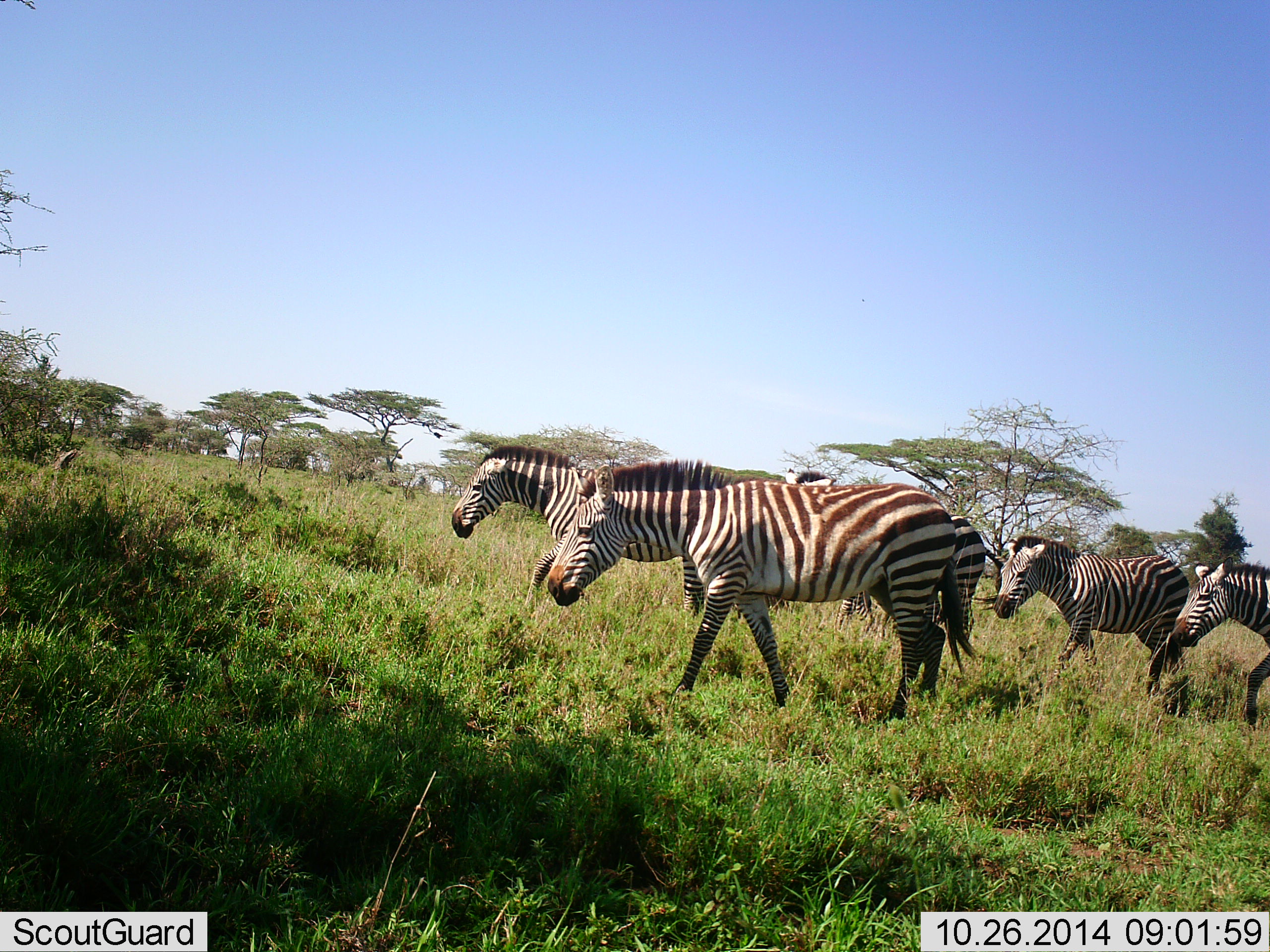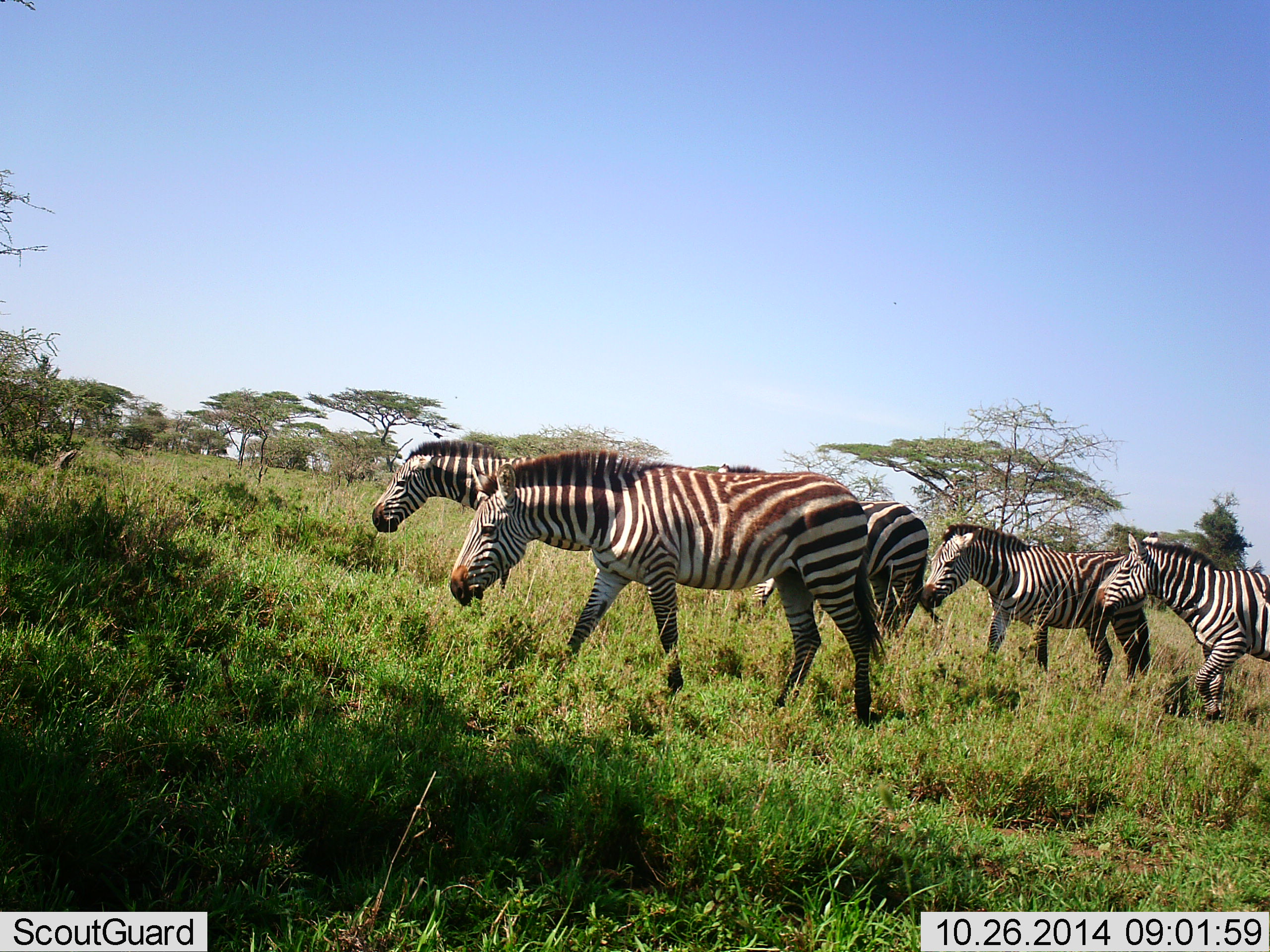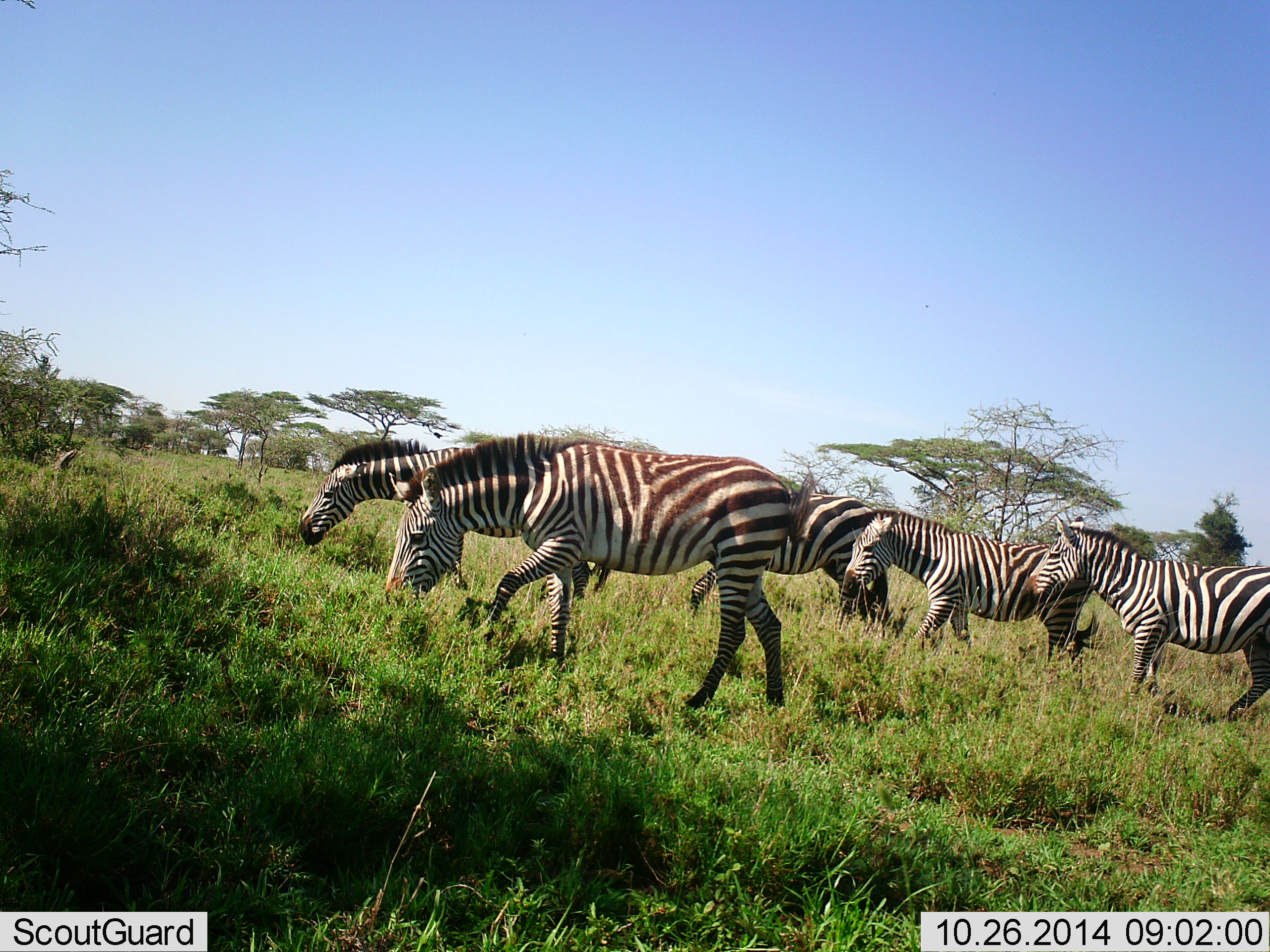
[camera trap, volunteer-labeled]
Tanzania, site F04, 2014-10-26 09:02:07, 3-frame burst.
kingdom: Animalia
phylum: Chordata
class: Mammalia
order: Perissodactyla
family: Equidae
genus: Equus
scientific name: Equus quagga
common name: plains zebra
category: zebra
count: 5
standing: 30%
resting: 0%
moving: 70%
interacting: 0%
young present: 0%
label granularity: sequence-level